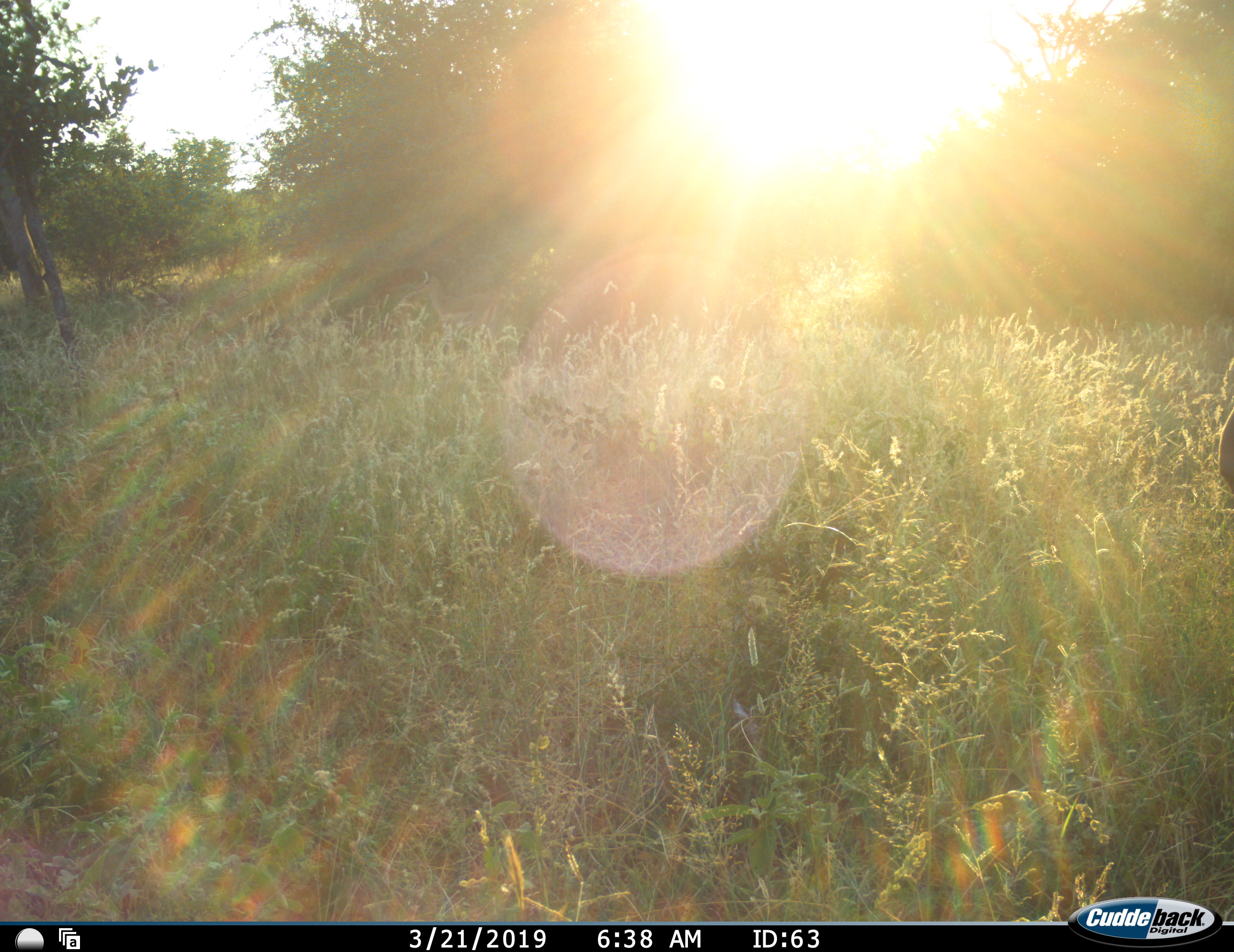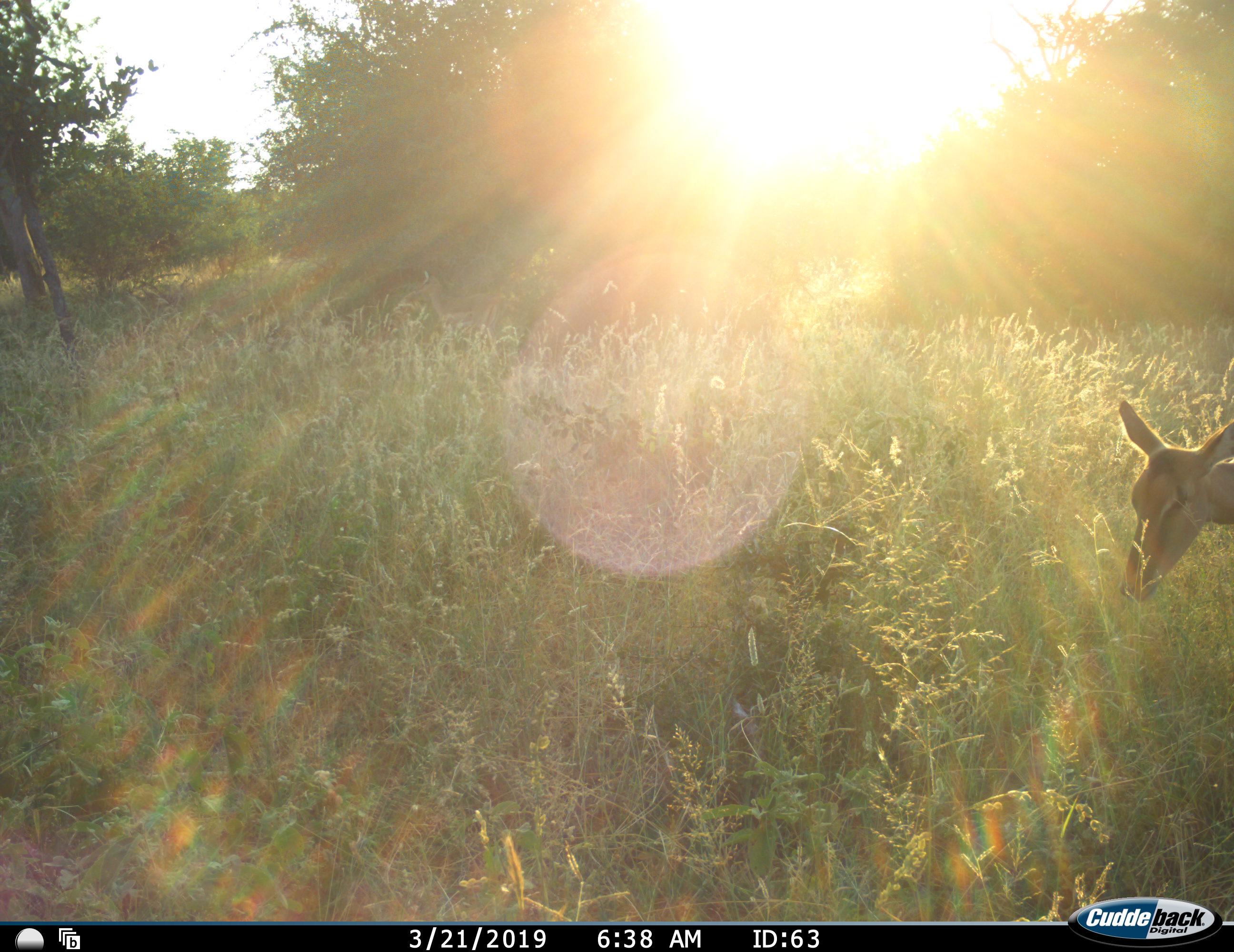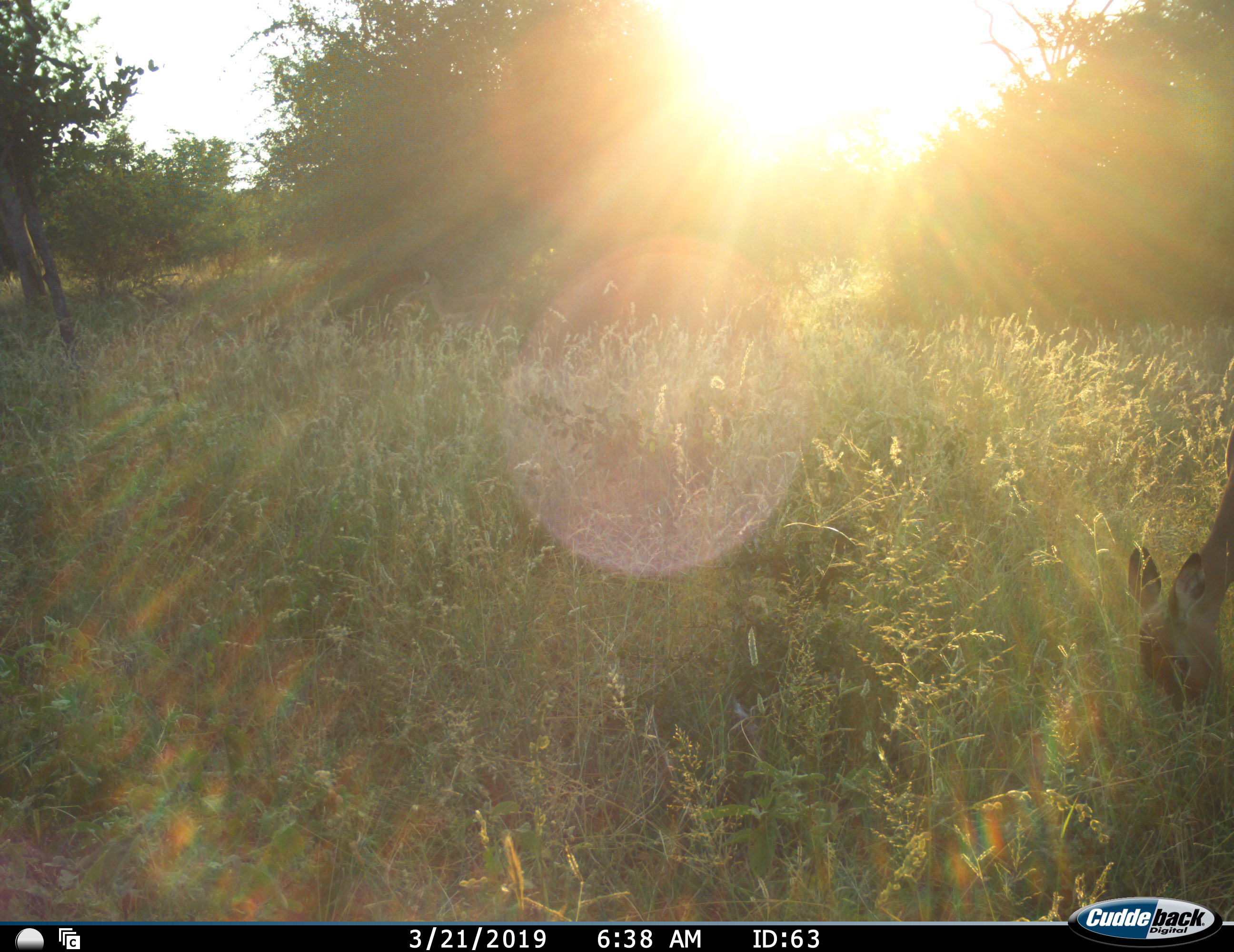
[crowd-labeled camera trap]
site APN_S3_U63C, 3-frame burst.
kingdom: Animalia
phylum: Chordata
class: Mammalia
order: Artiodactyla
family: Bovidae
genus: Aepyceros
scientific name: Aepyceros melampus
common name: impala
Impala (Aepyceros melampus), count 1. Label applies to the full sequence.